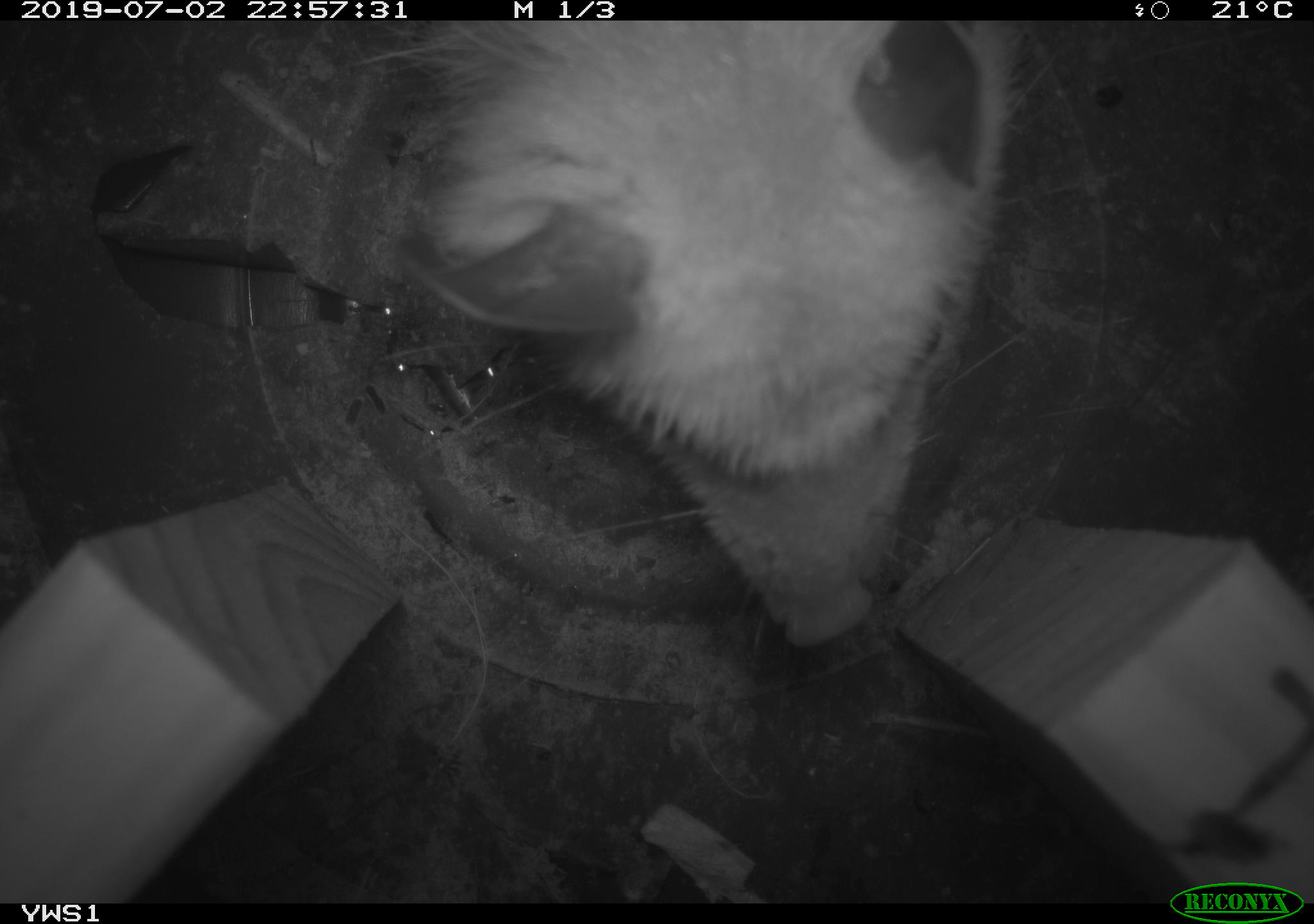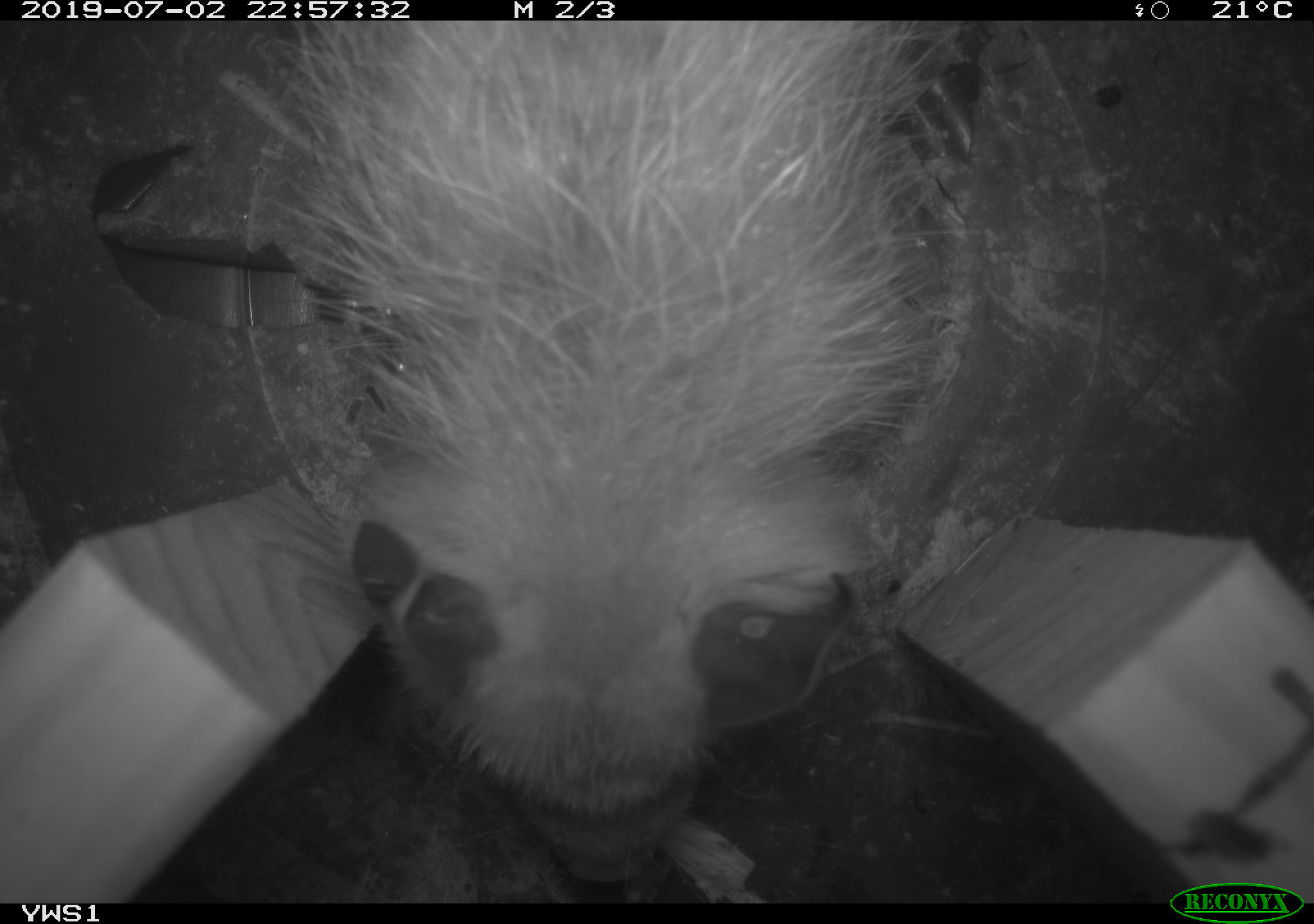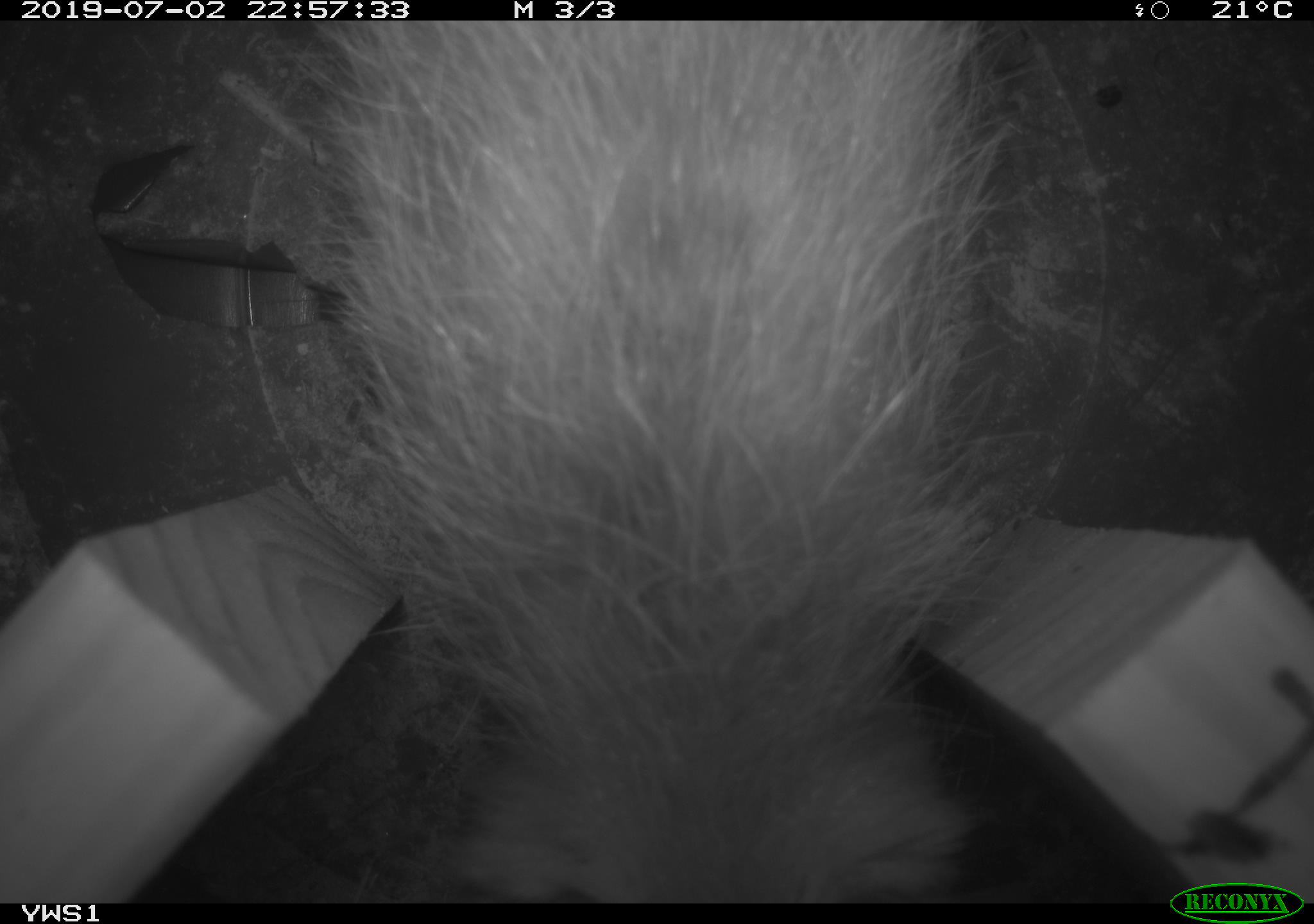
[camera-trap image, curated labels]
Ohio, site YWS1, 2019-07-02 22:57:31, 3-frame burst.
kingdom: Animalia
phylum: Chordata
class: Mammalia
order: Didelphimorphia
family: Didelphidae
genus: Didelphis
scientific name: Didelphis virginiana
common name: virginia opossum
Virginia opossum (Didelphis virginiana).